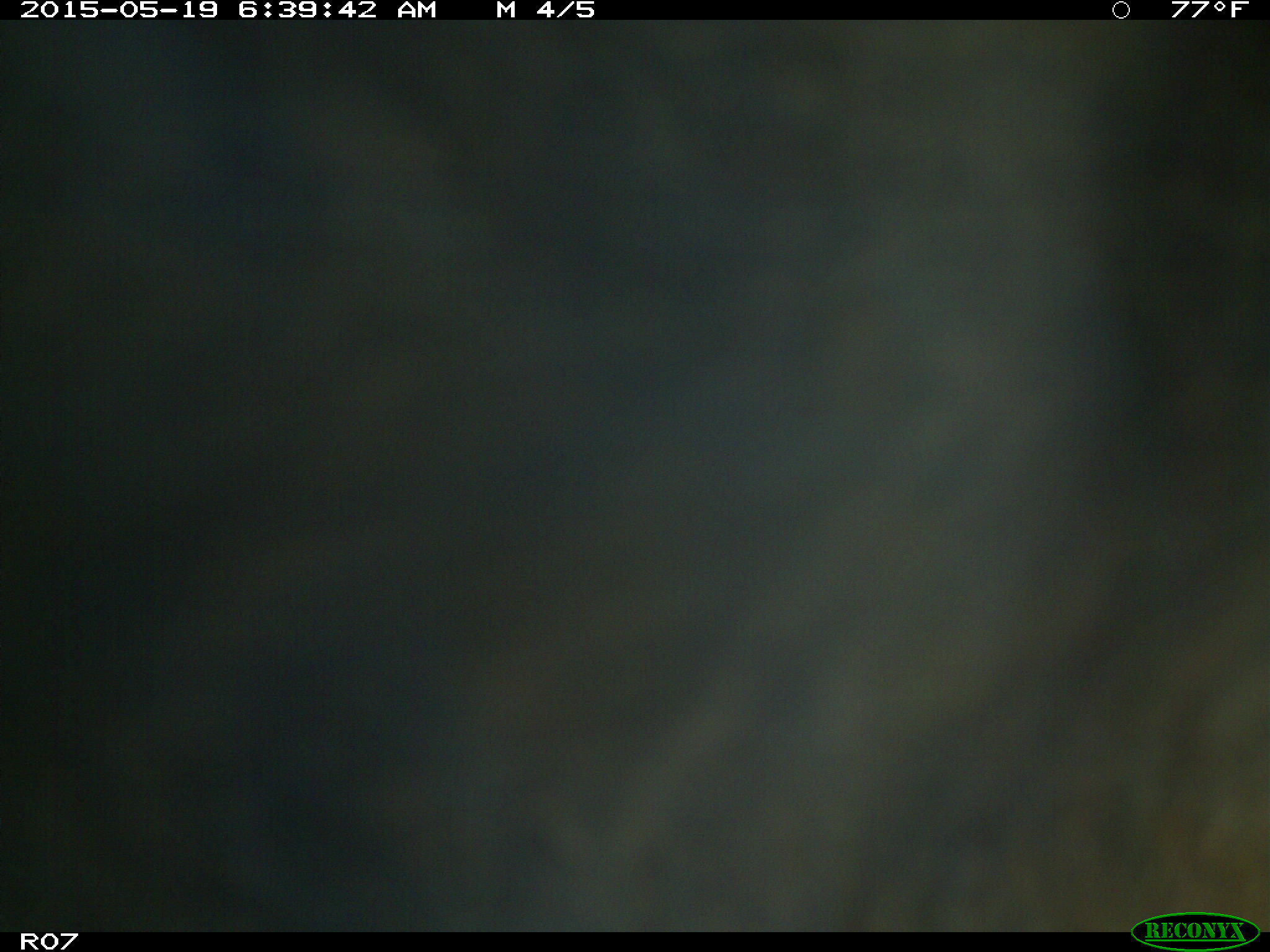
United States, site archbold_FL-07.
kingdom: Animalia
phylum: Chordata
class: Mammalia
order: Artiodactyla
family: Bovidae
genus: Bos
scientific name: Bos taurus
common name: domestic cow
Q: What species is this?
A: Bos taurus (domestic cow).